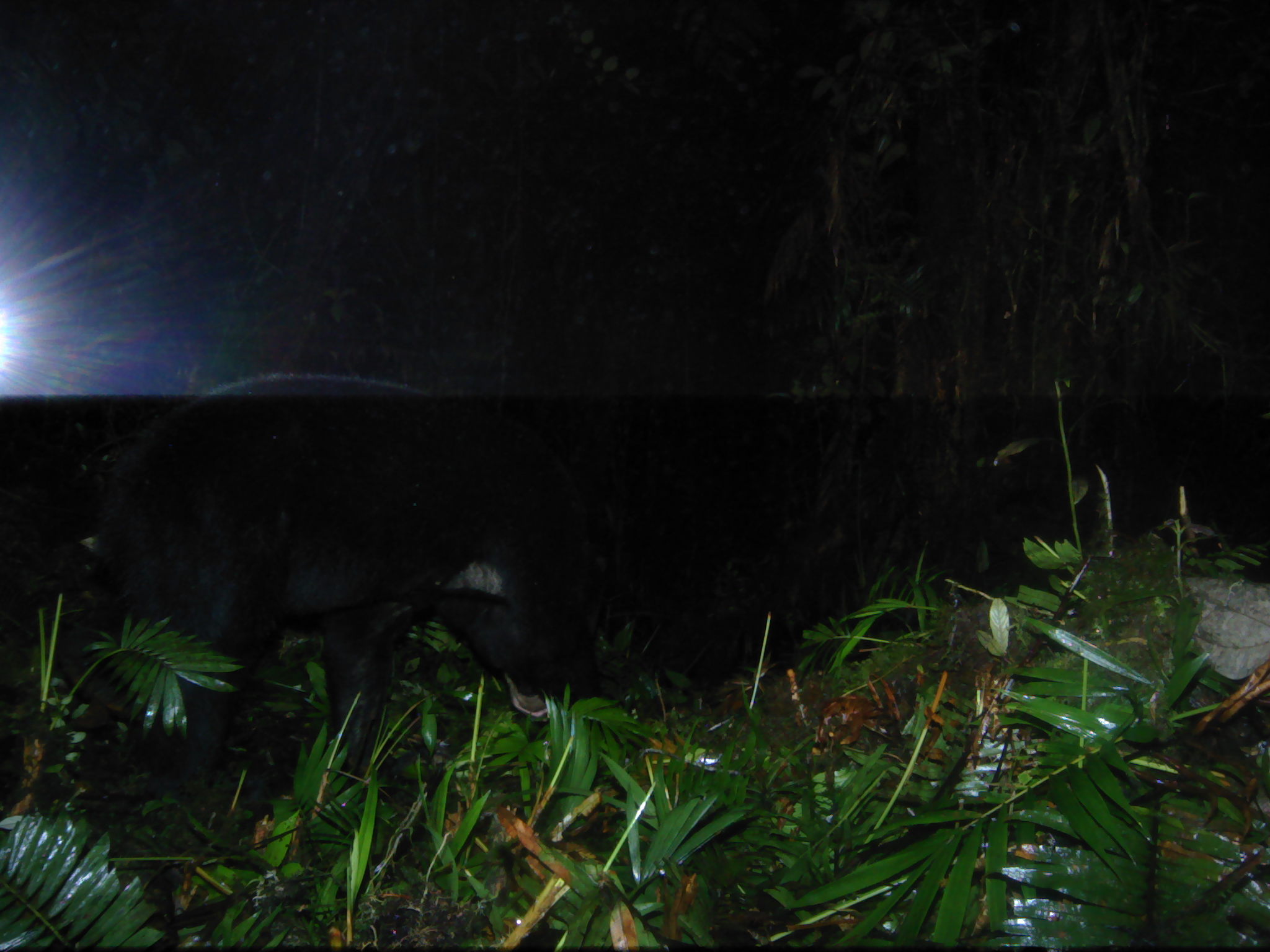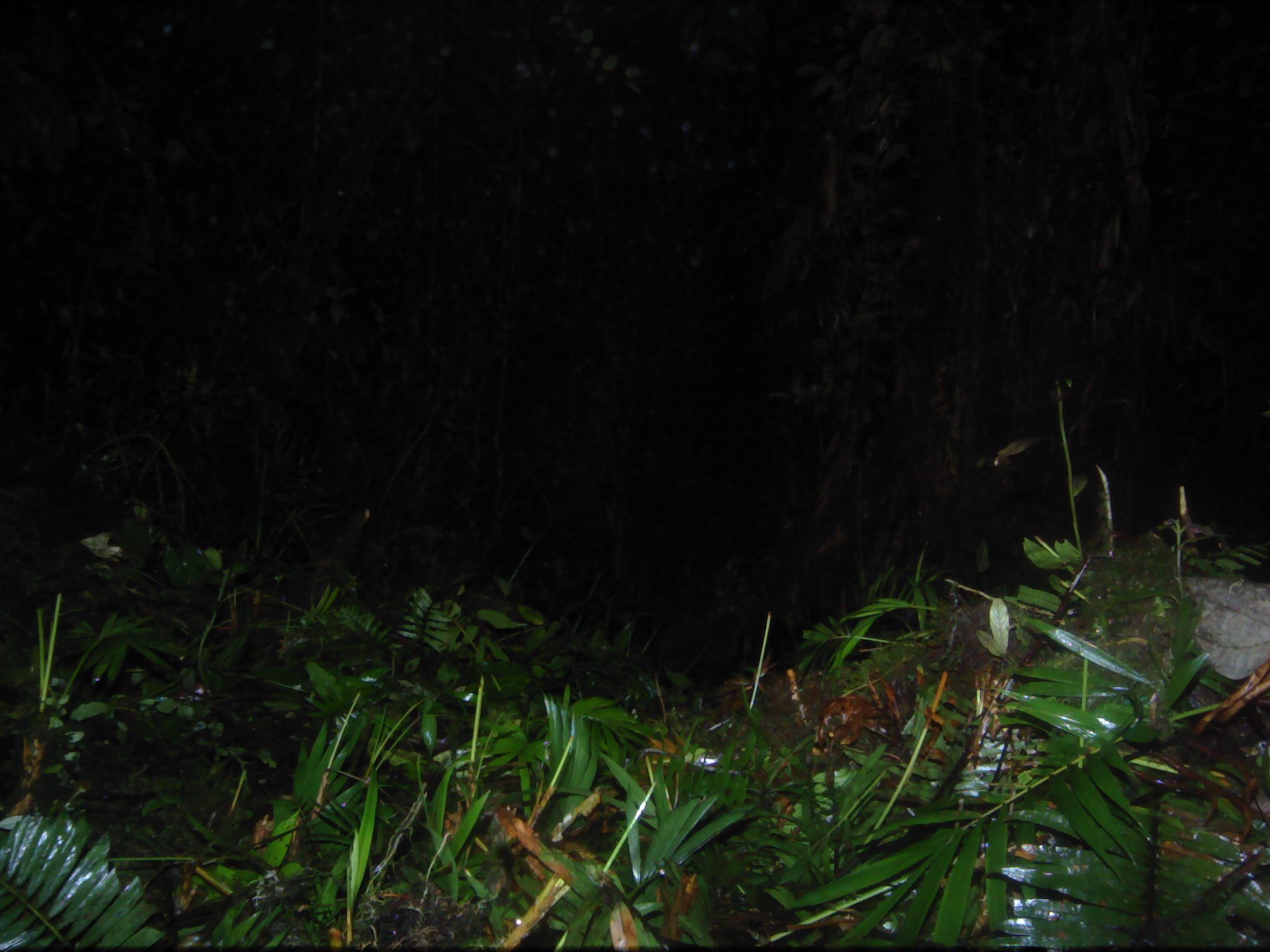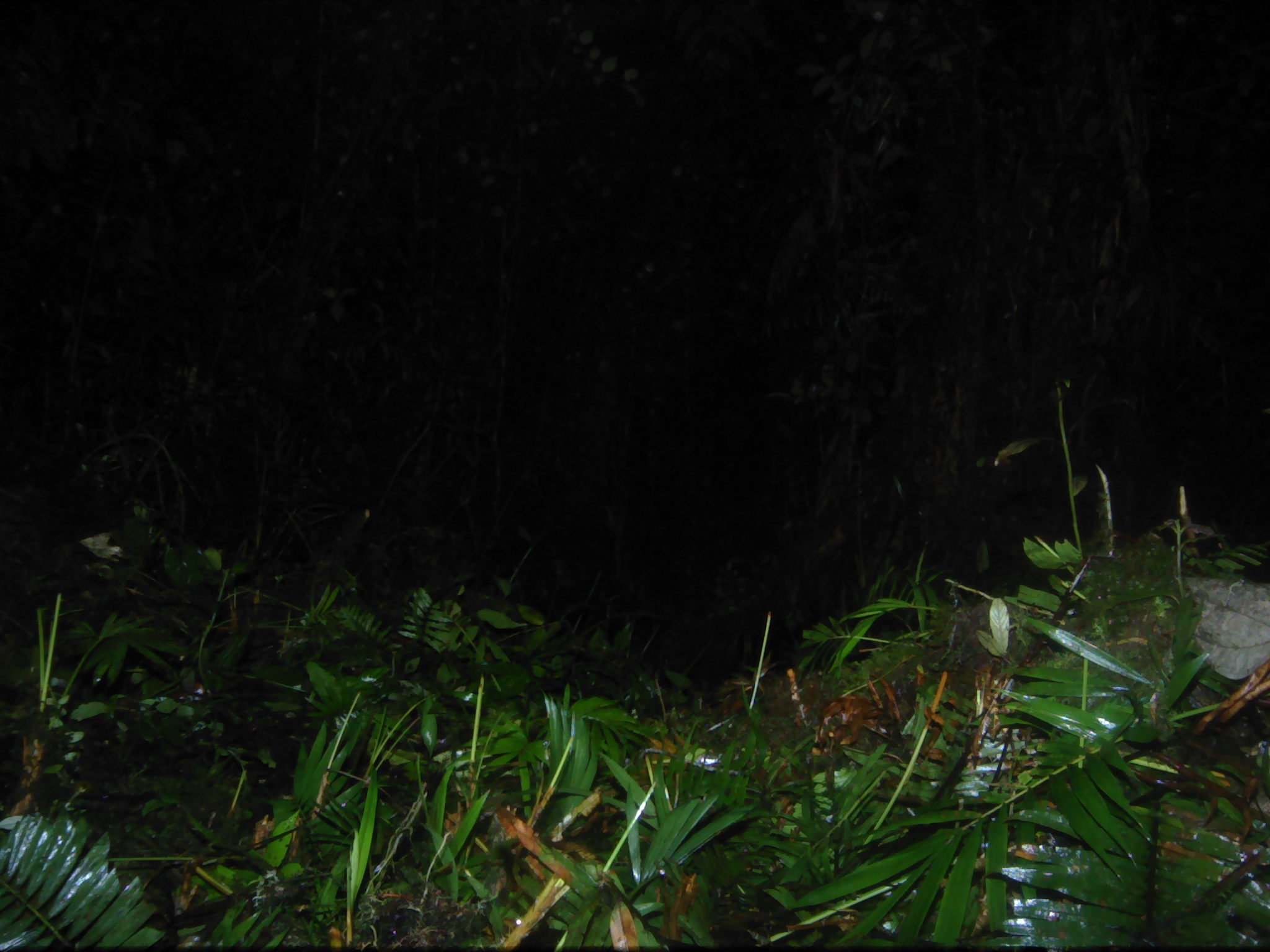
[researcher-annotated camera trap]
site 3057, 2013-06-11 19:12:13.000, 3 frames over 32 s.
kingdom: Animalia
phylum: Chordata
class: Mammalia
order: Carnivora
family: Ursidae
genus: Helarctos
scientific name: Helarctos malayanus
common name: sun bear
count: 1